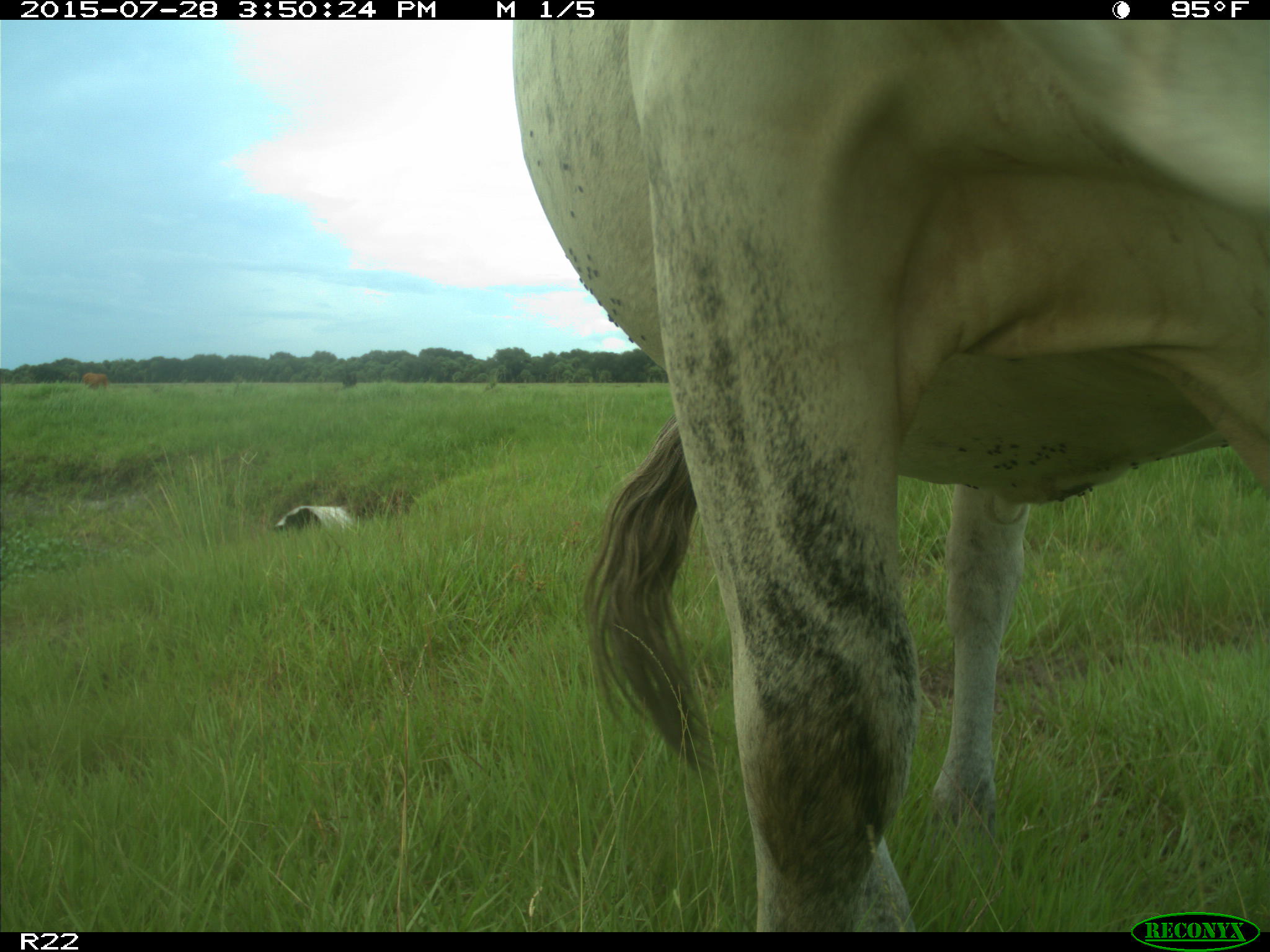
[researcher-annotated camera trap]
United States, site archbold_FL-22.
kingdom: Animalia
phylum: Chordata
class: Mammalia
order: Artiodactyla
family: Bovidae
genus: Bos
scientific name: Bos taurus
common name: domestic cow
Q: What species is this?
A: Bos taurus (domestic cow).